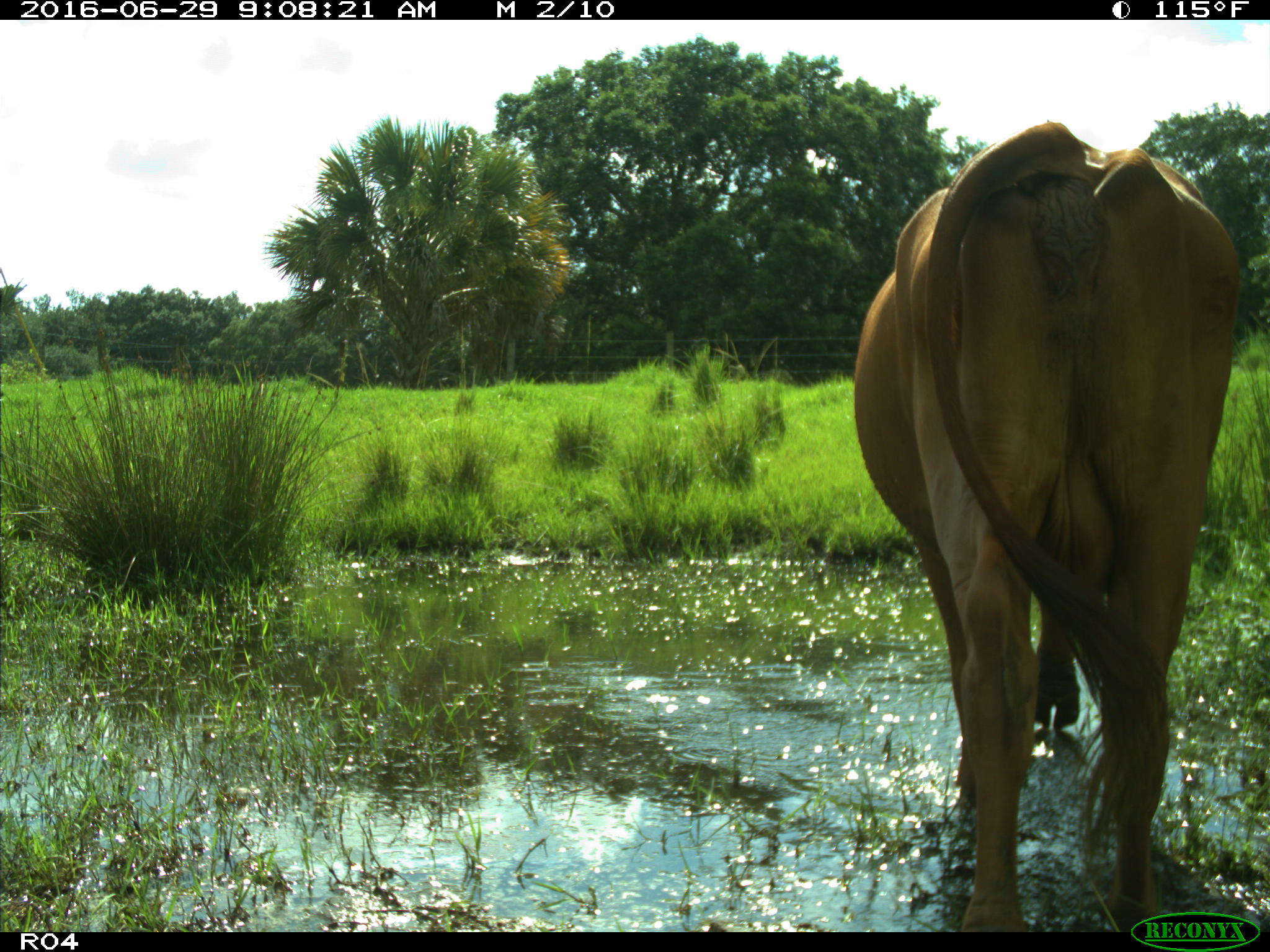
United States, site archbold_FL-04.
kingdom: Animalia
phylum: Chordata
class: Mammalia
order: Artiodactyla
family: Bovidae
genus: Bos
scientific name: Bos taurus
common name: domestic cow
Bos taurus (domestic cow).